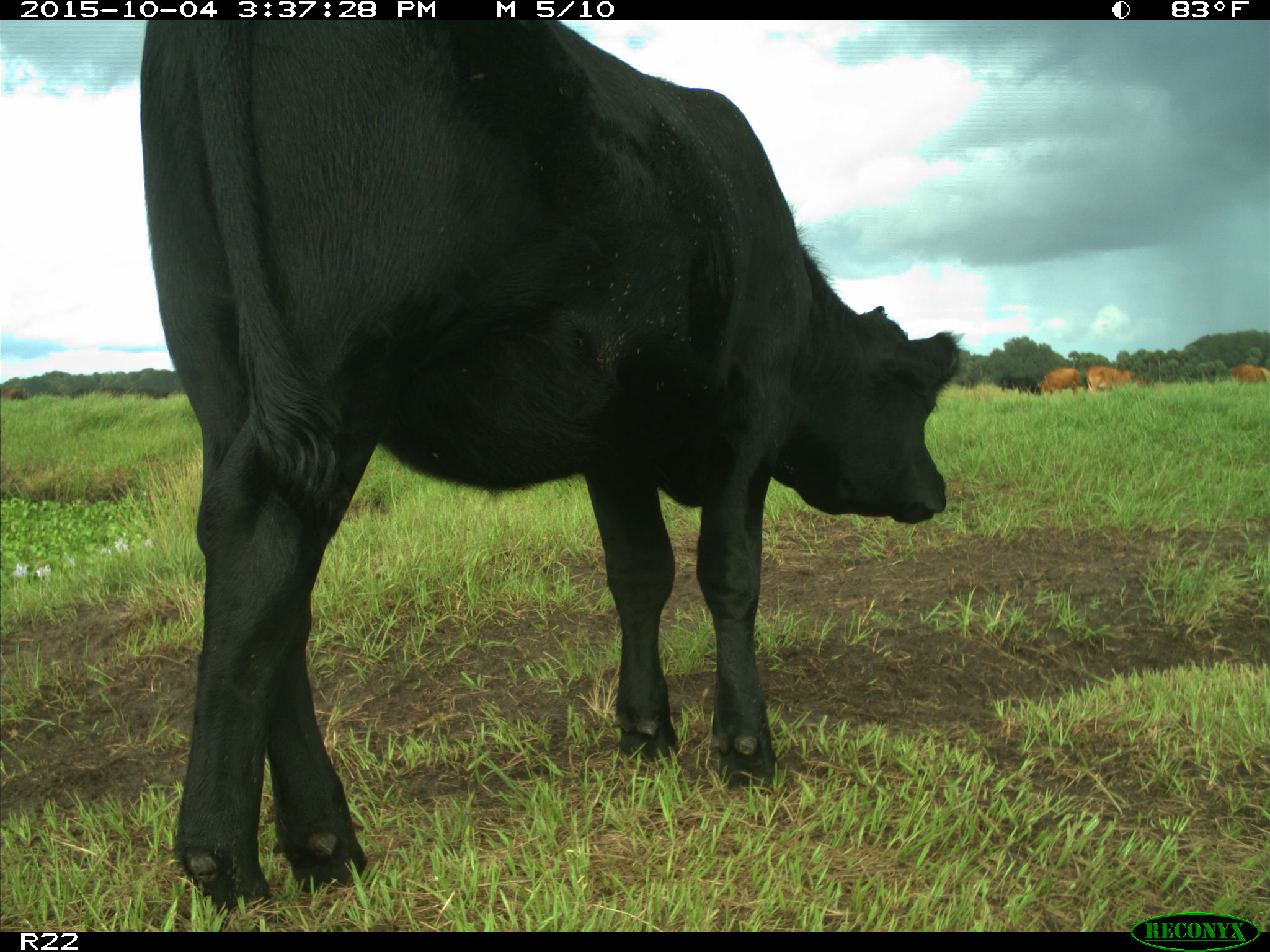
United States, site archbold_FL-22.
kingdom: Animalia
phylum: Chordata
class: Mammalia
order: Artiodactyla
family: Bovidae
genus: Bos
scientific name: Bos taurus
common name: domestic cow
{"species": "Bos taurus (domestic cow)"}